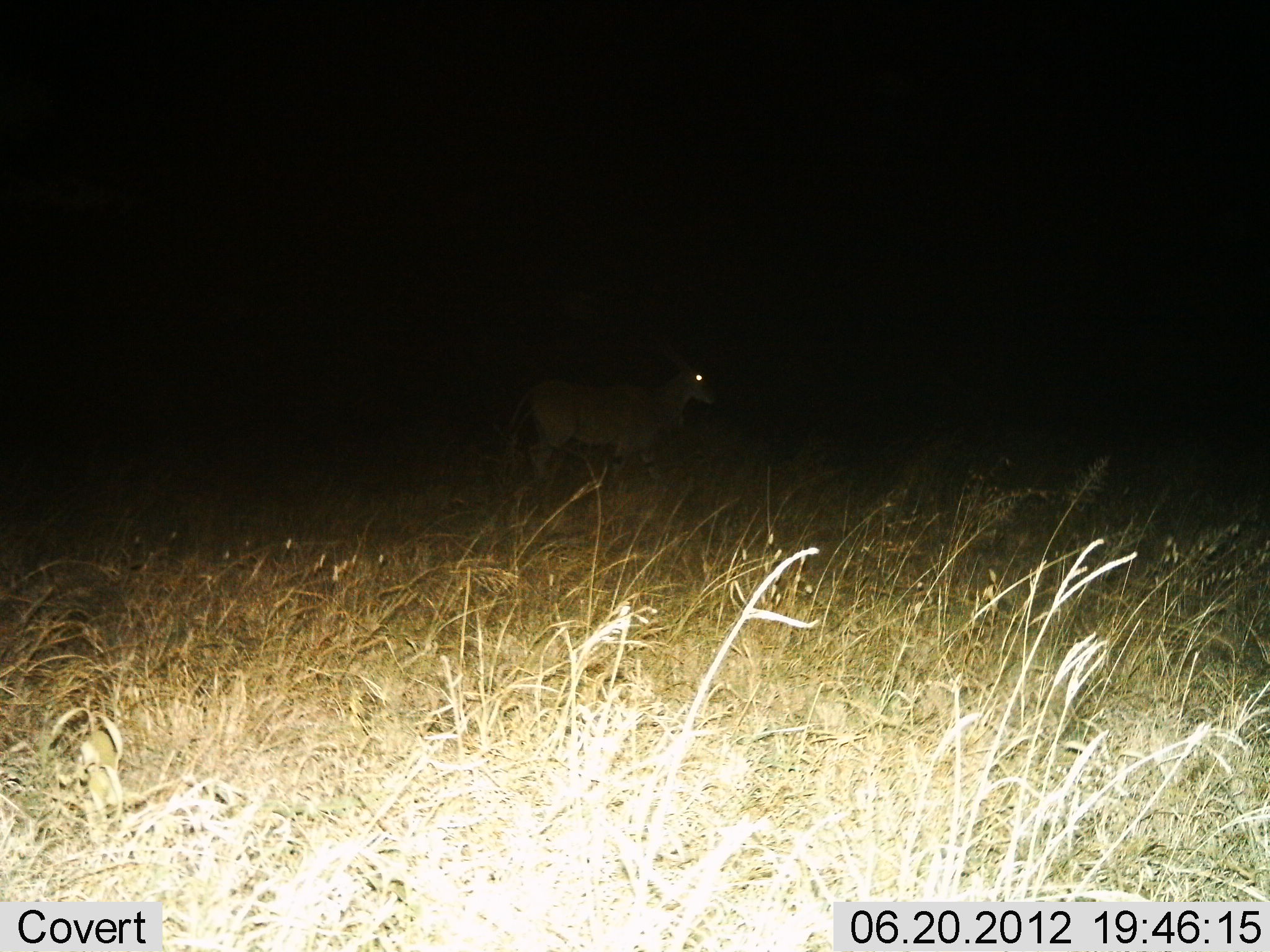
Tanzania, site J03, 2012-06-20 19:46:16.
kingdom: Animalia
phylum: Chordata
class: Mammalia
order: Artiodactyla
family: Bovidae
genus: Tragelaphus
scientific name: Tragelaphus oryx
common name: eland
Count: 1.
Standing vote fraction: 60%.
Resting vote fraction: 0%.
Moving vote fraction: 40%.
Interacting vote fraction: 0%.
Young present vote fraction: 0%.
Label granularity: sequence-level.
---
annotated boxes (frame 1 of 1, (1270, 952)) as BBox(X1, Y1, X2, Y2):
animal: BBox(498, 338, 721, 488)